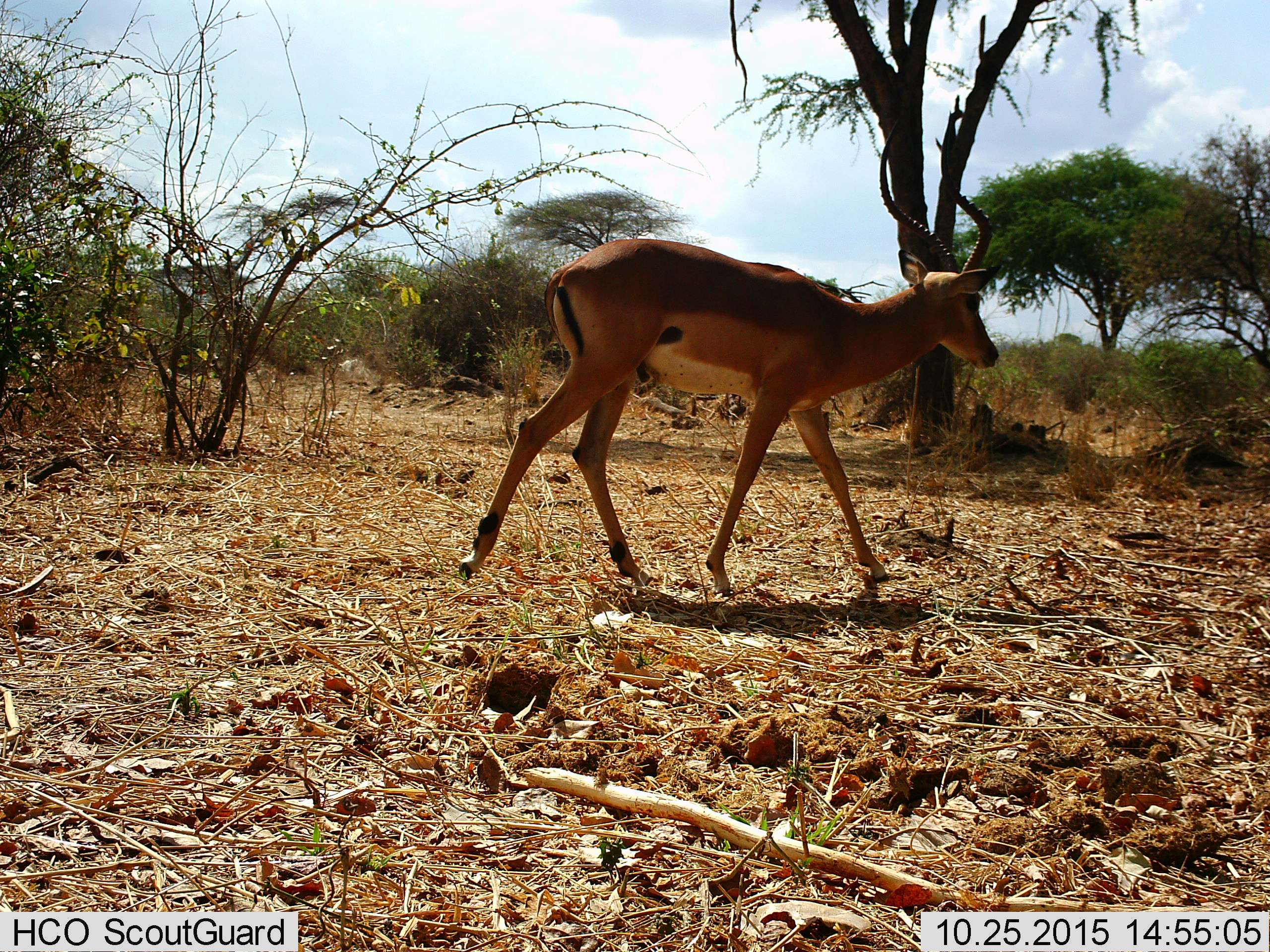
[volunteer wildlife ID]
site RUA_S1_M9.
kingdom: Animalia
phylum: Chordata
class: Mammalia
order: Artiodactyla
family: Bovidae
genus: Aepyceros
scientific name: Aepyceros melampus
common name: impala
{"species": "impala (Aepyceros melampus)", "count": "1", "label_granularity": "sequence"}